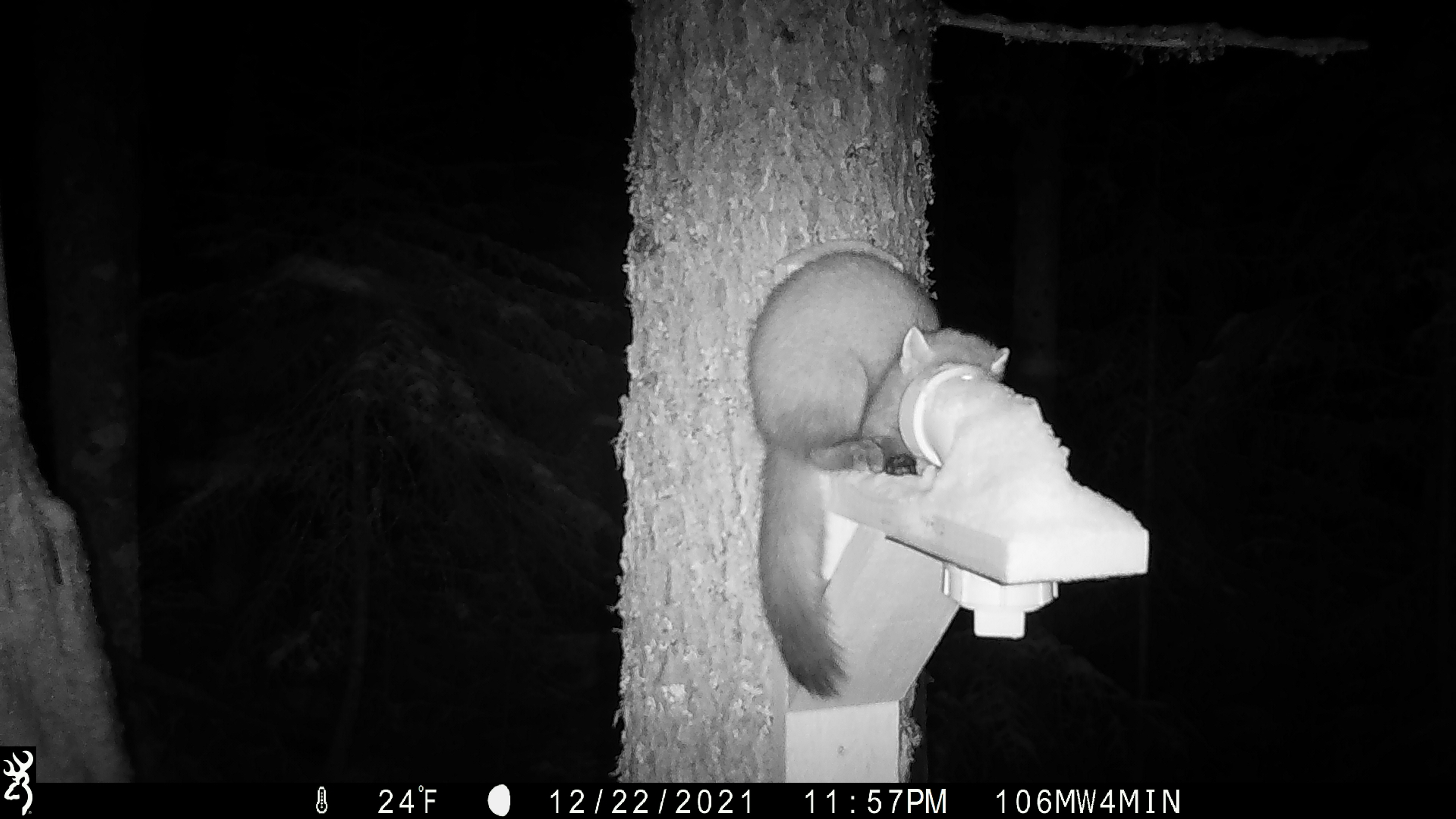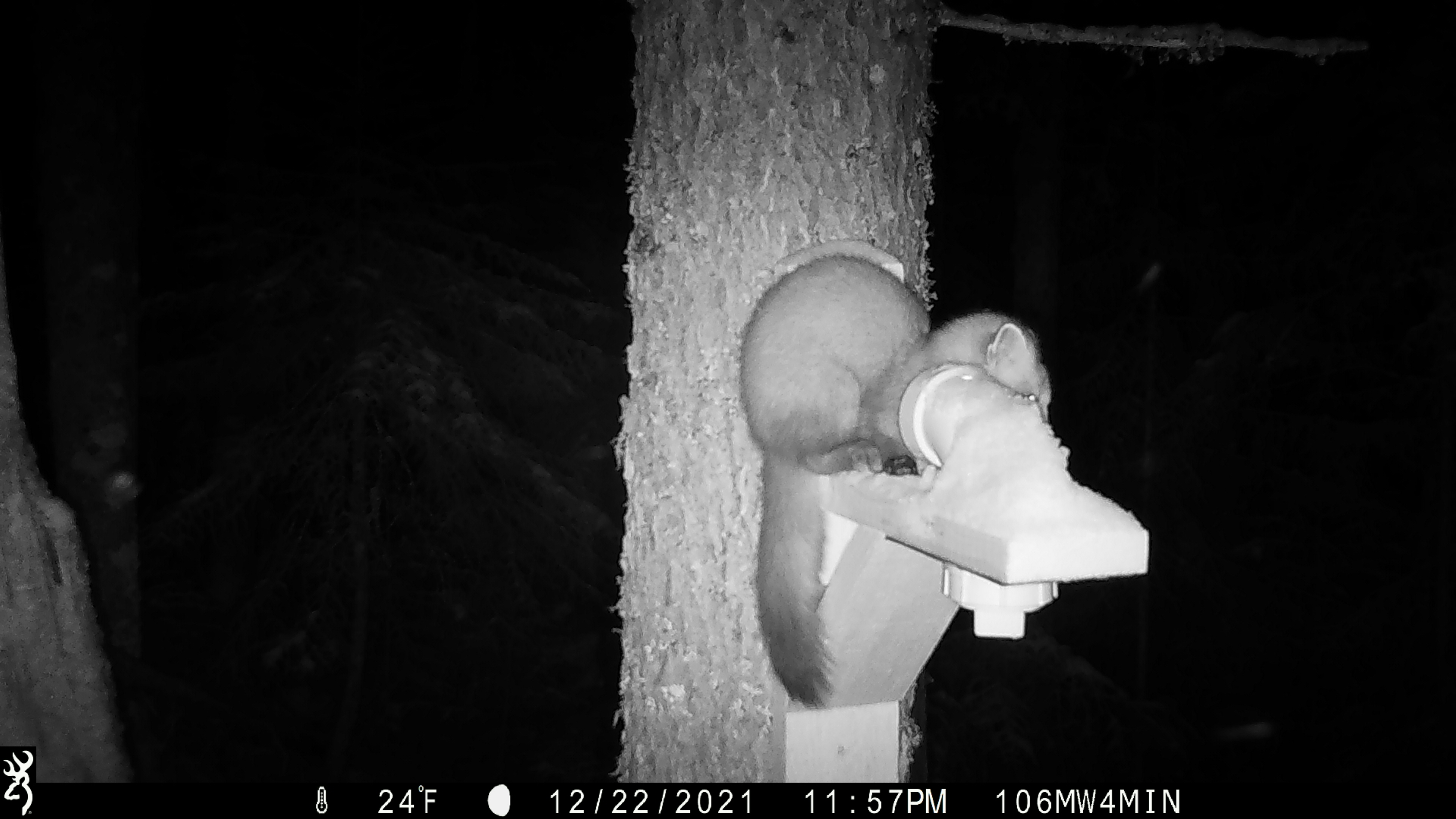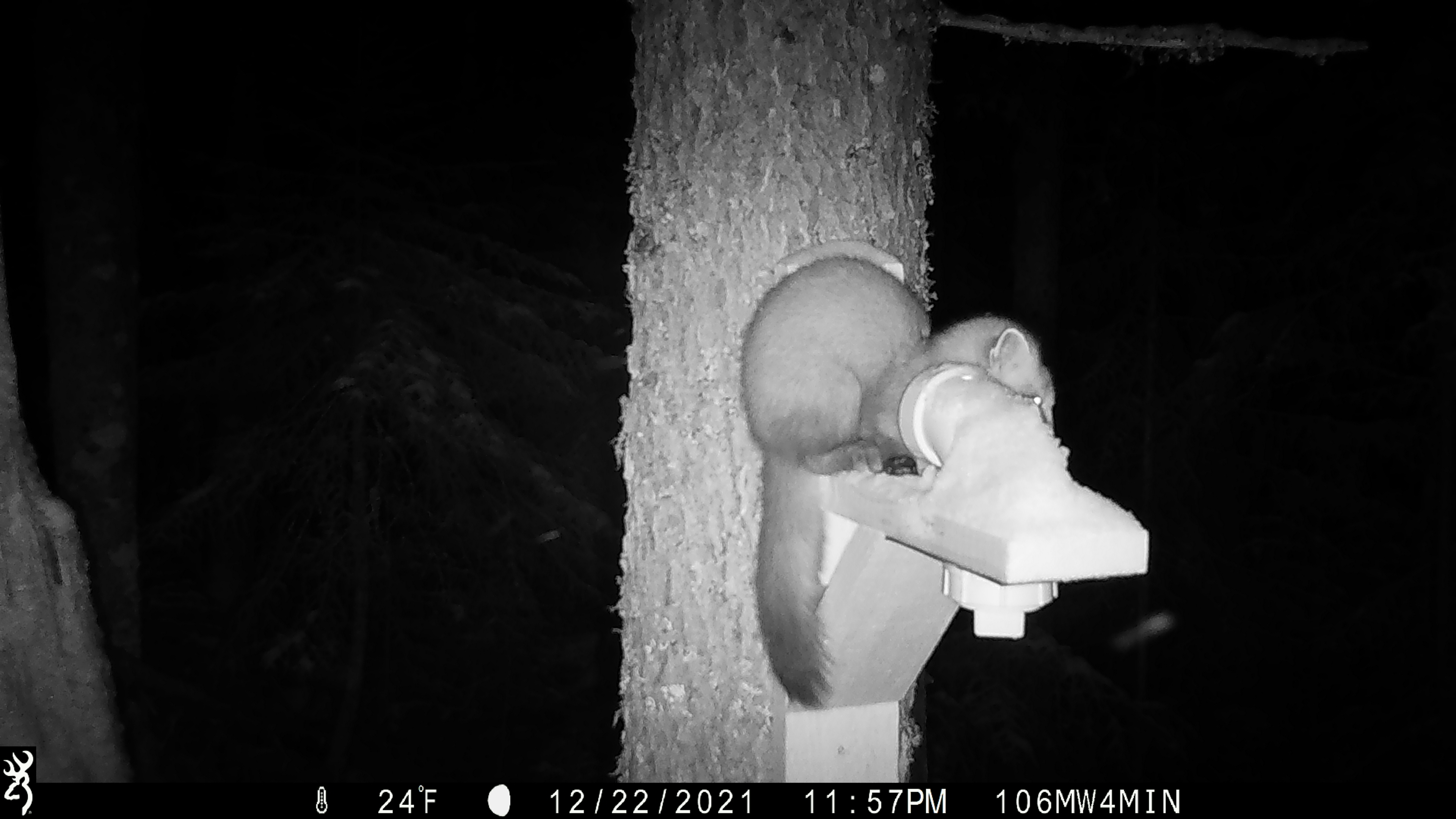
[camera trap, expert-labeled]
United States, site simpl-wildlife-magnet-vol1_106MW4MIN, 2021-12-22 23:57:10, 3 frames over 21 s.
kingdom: Animalia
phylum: Chordata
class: Mammalia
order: Carnivora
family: Mustelidae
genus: Martes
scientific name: Martes americana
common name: american marten